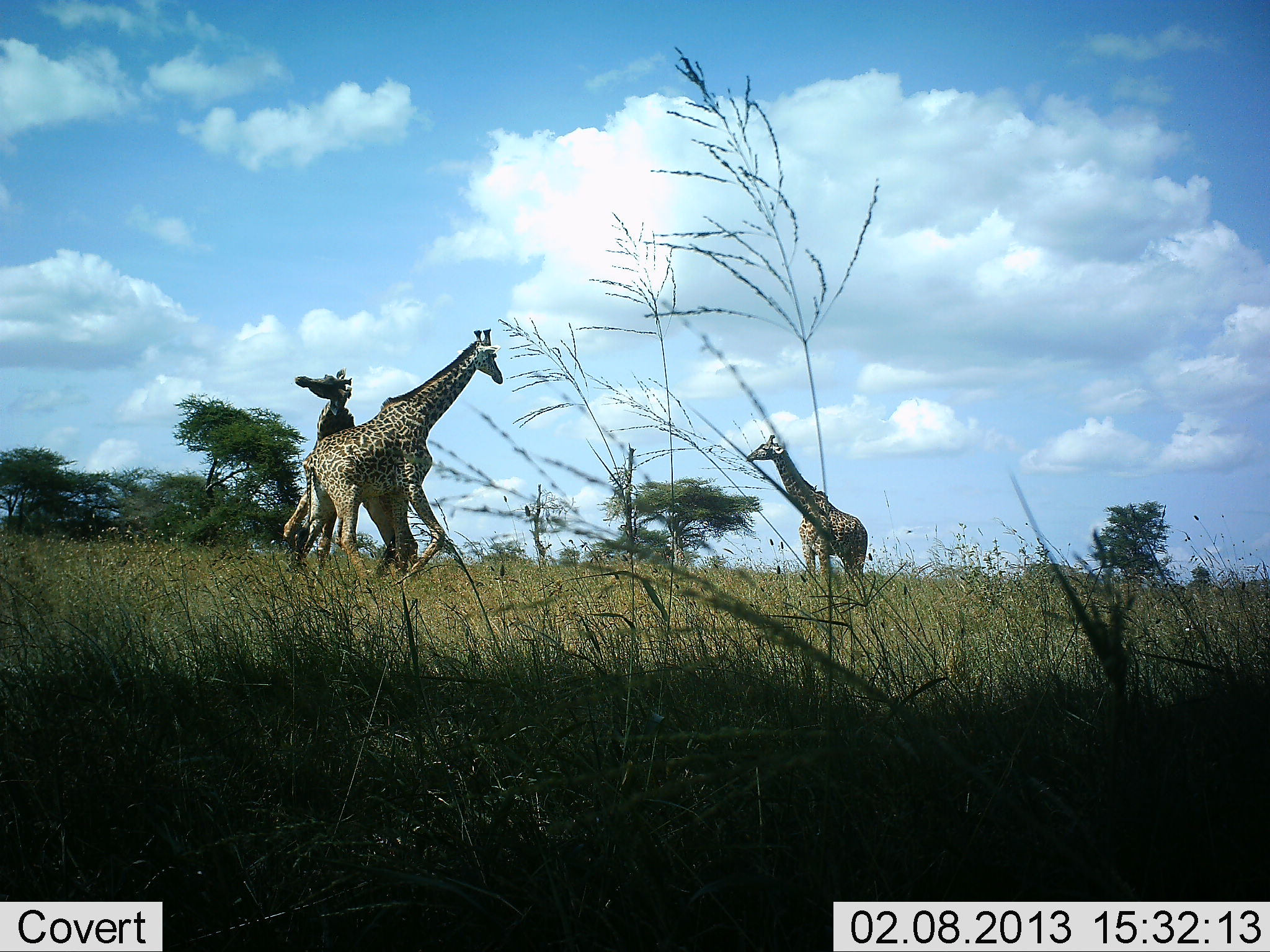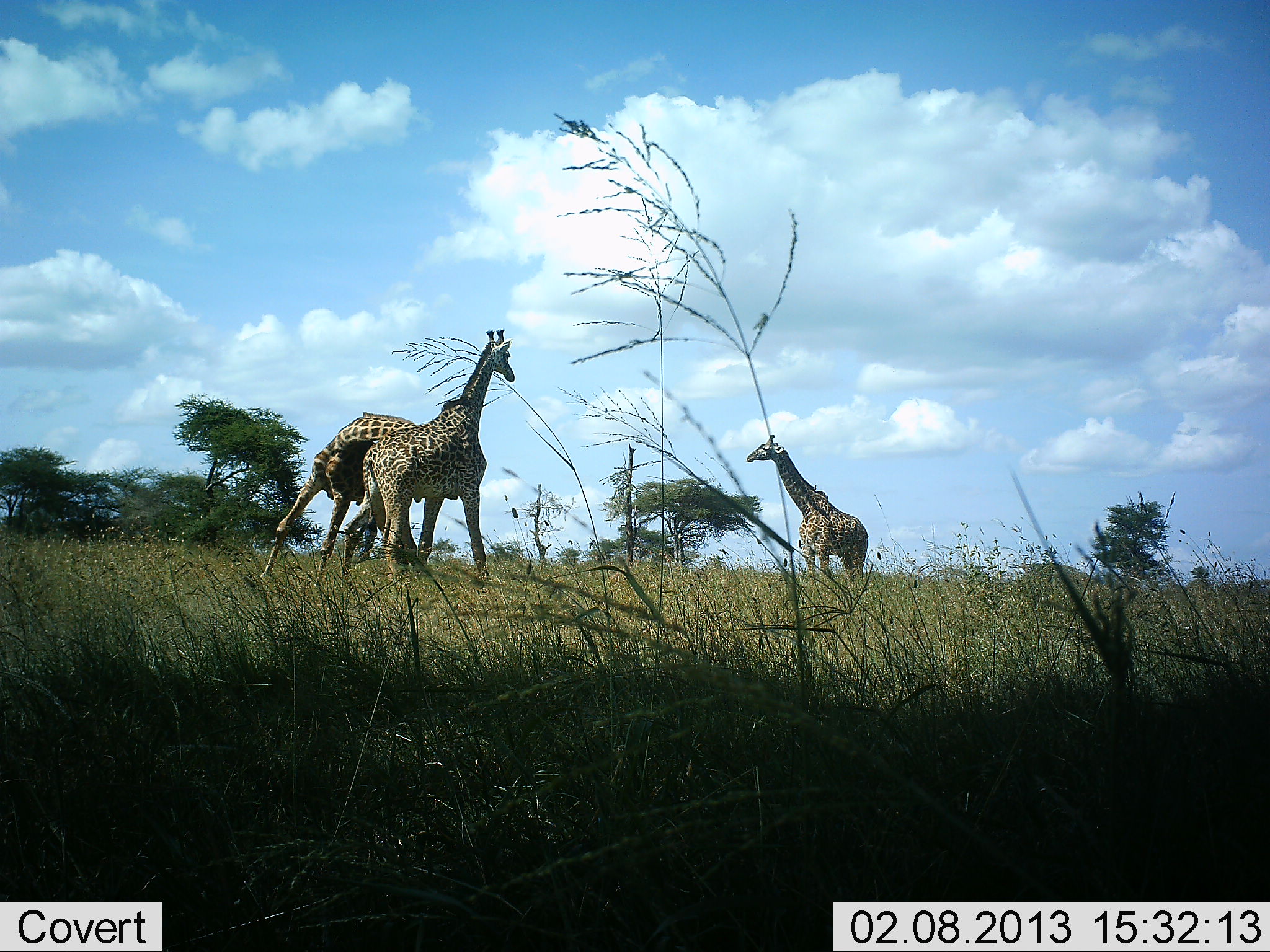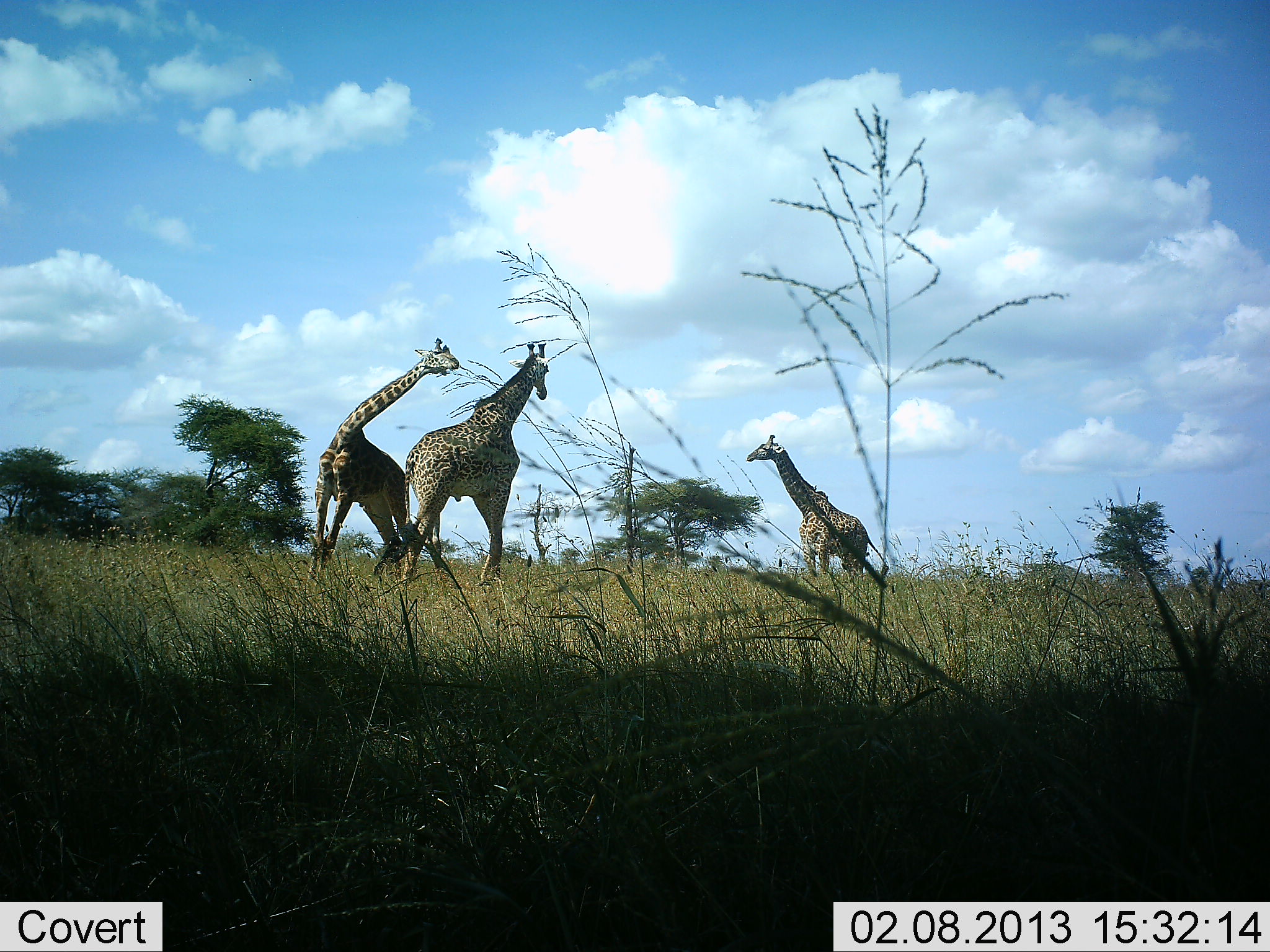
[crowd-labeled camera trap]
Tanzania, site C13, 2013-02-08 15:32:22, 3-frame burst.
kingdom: Animalia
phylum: Chordata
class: Mammalia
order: Artiodactyla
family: Giraffidae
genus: Giraffa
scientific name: Giraffa camelopardalis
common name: giraffe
Giraffe (Giraffa camelopardalis), count 3. Behavior (volunteer vote fractions): standing 67%, resting 11%, moving 28%, interacting 67%. Young present (vote fraction): 6%. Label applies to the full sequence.